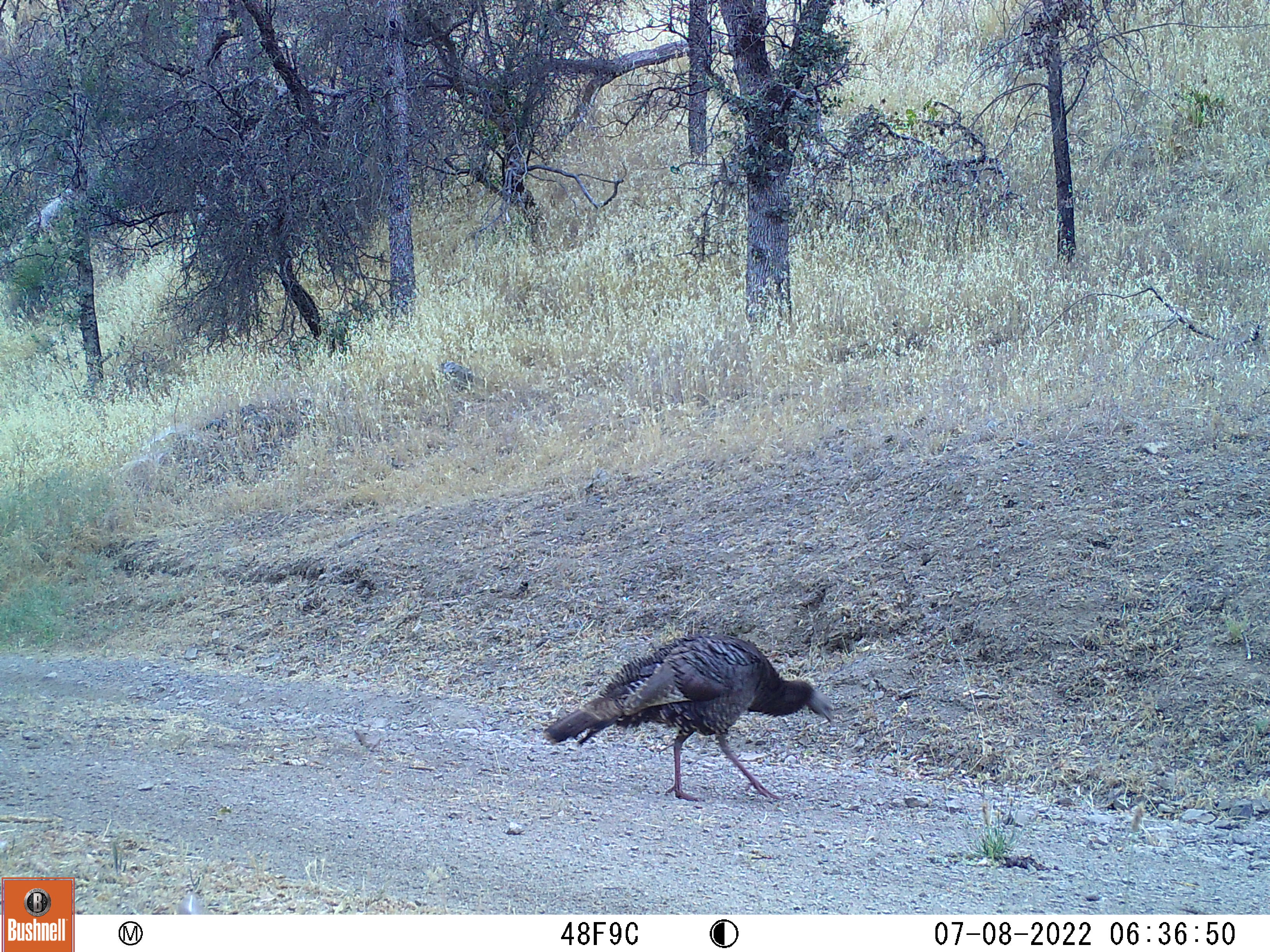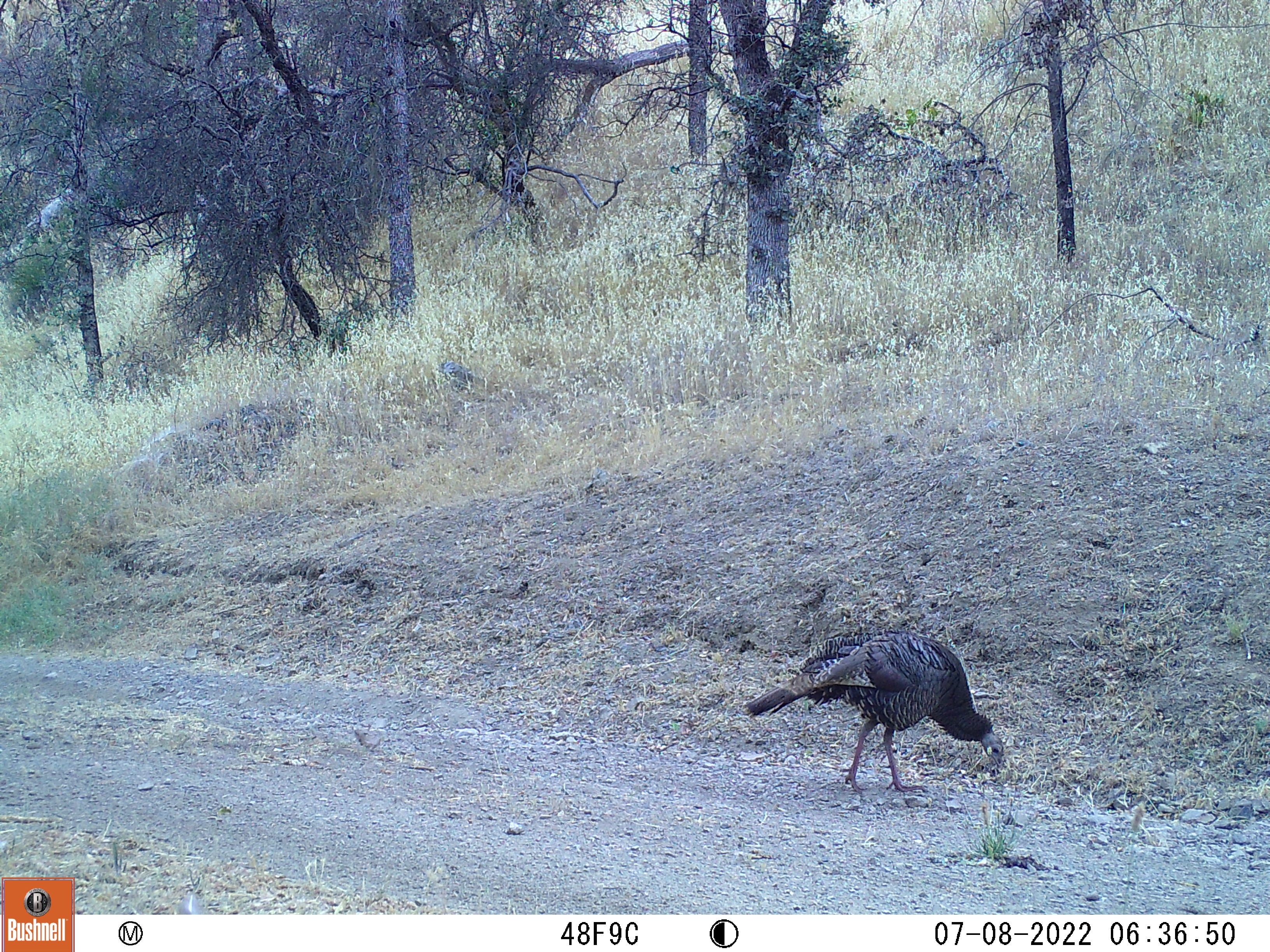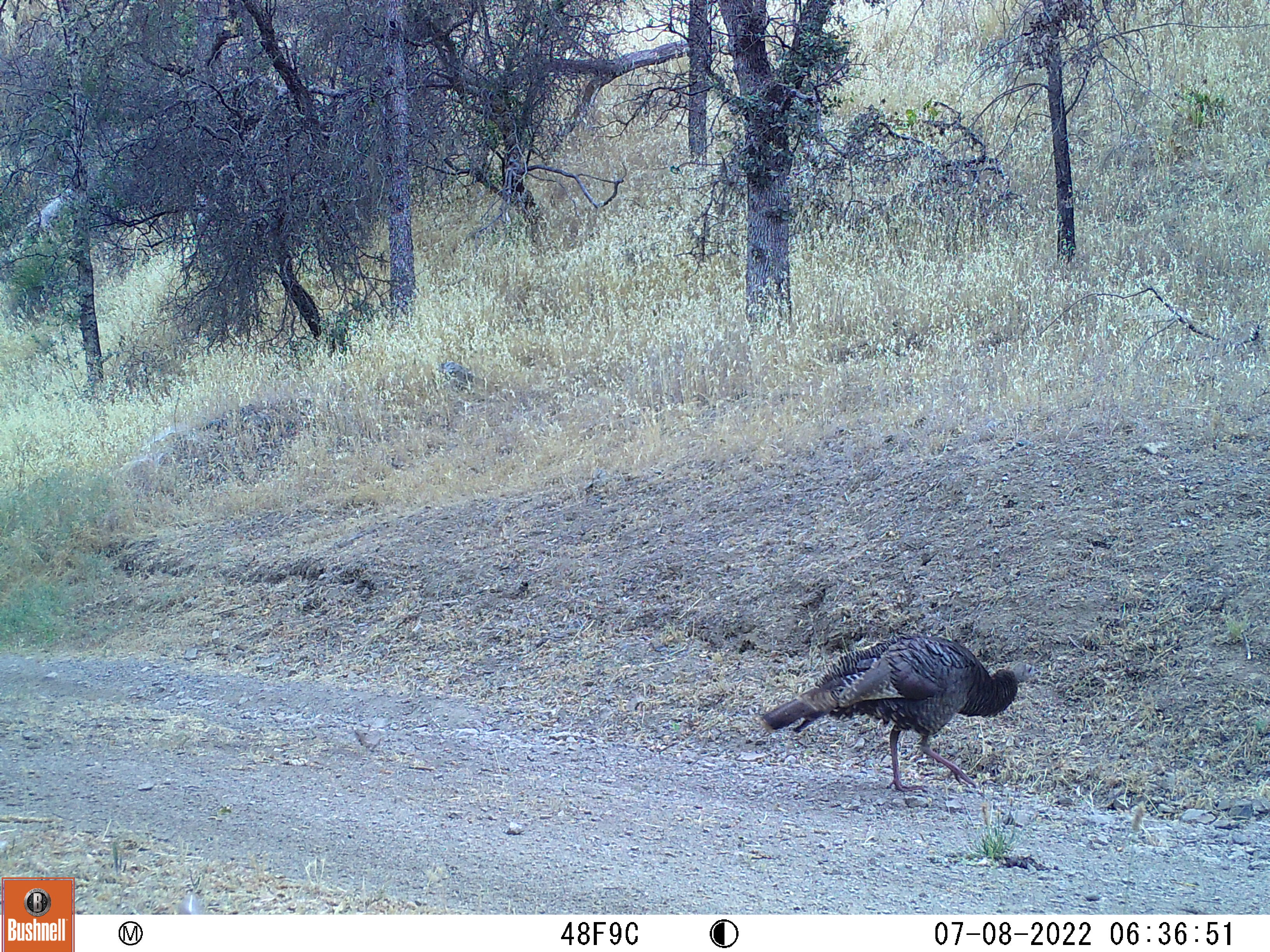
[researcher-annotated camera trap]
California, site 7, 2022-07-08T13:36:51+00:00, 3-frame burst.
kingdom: Animalia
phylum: Chordata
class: Aves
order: Galliformes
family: Phasianidae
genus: Meleagris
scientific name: Meleagris gallopavo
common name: turkey